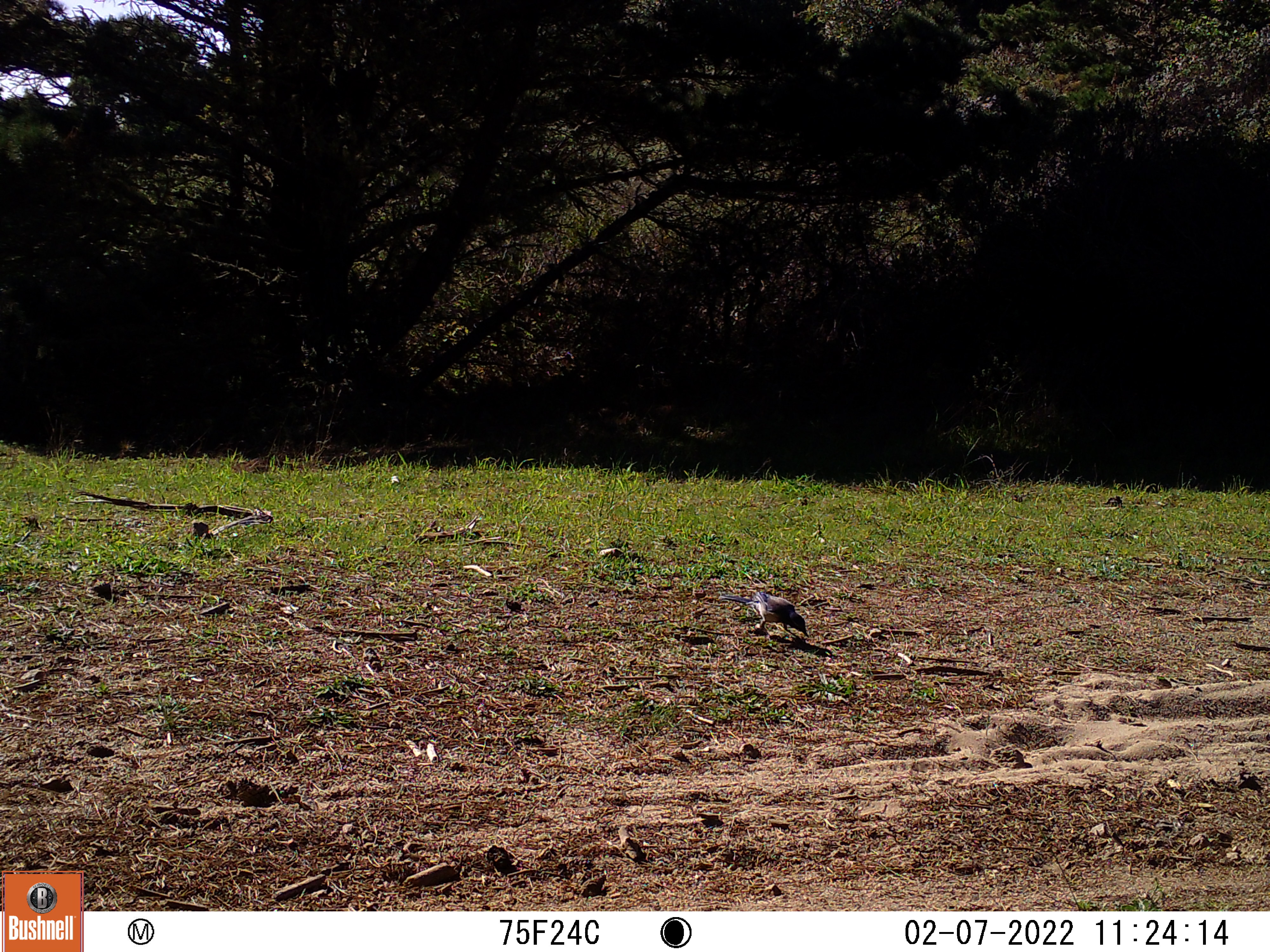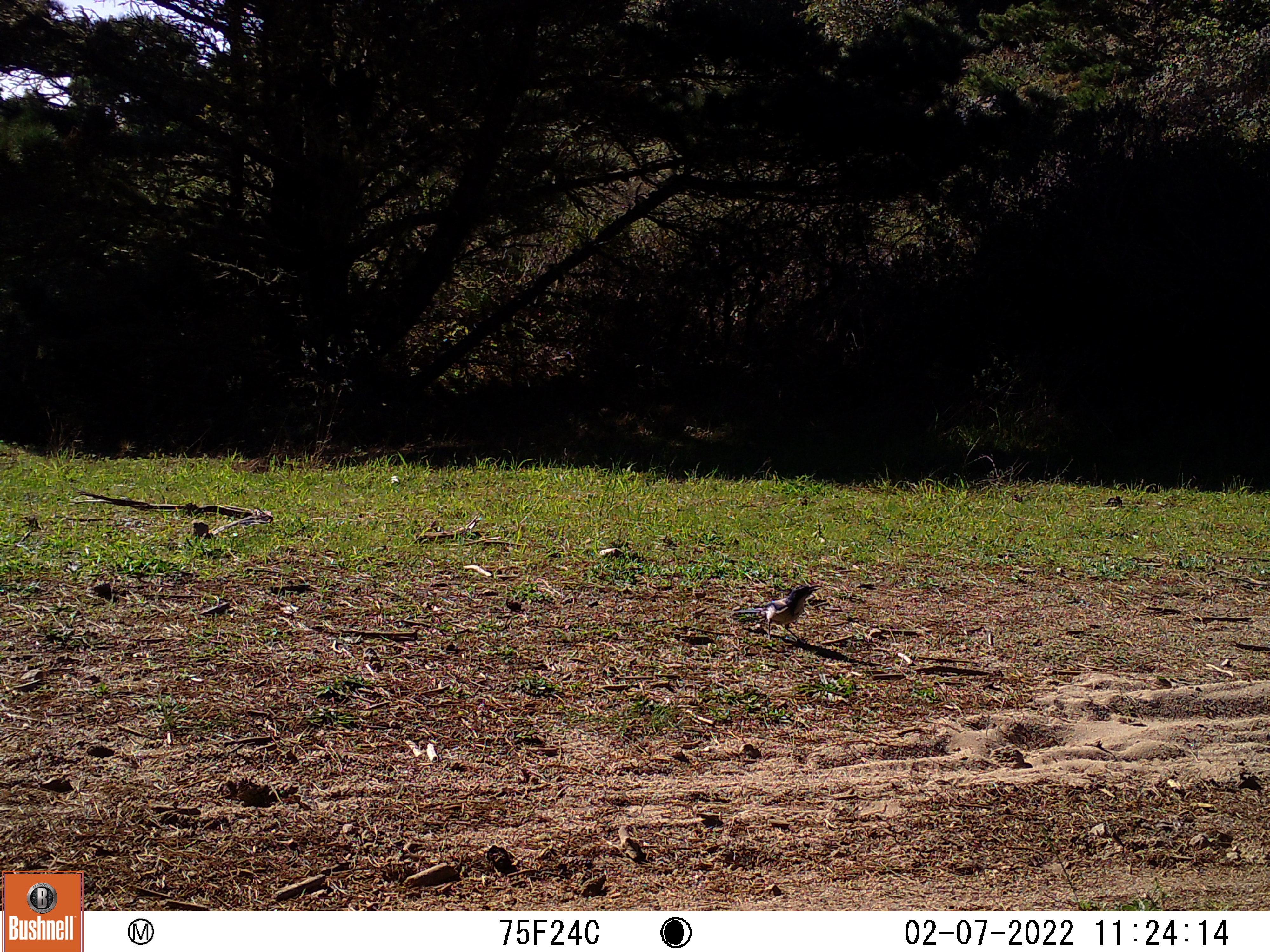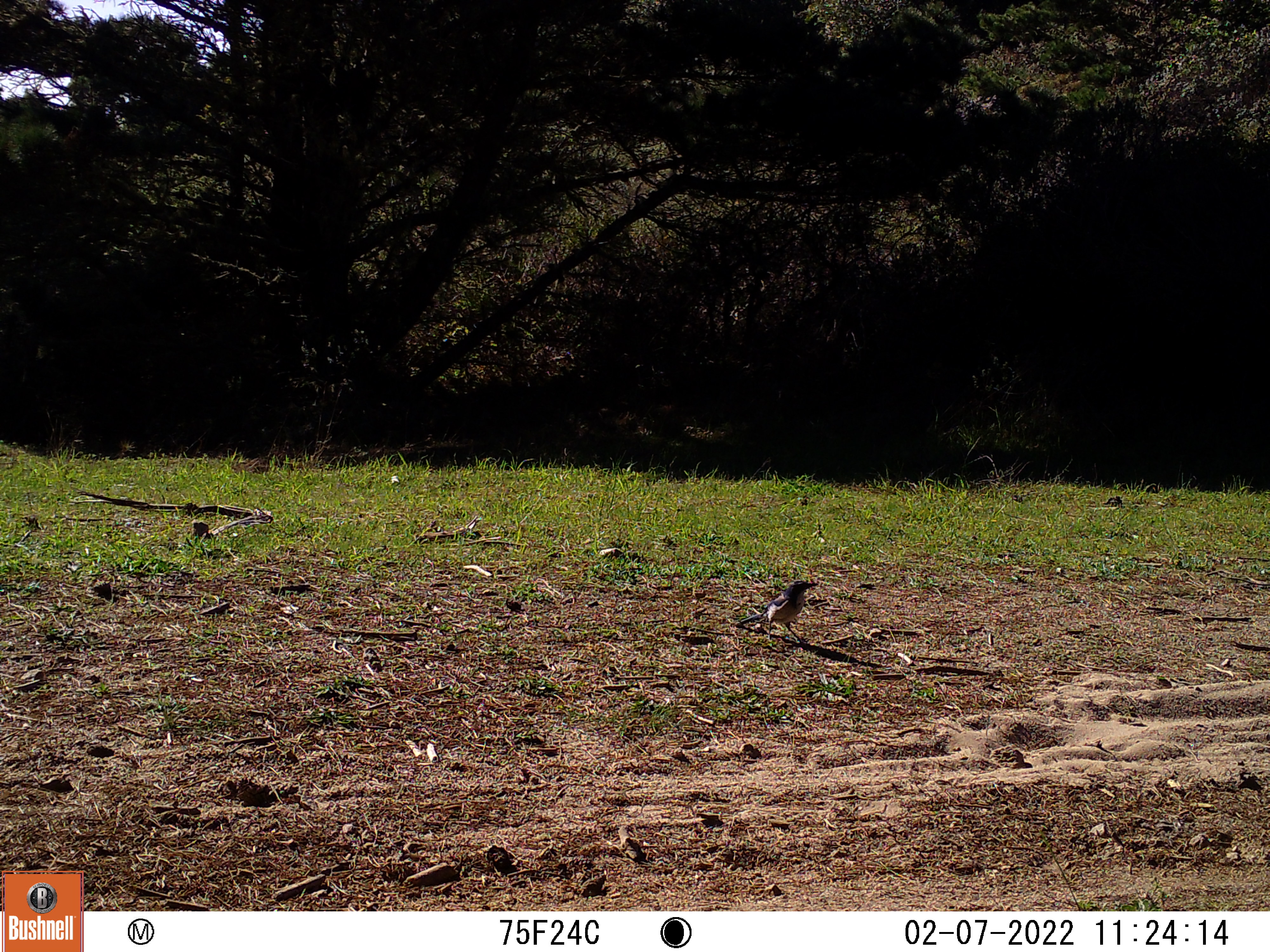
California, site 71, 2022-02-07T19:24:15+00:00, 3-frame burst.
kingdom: Animalia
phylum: Chordata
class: Aves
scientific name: Aves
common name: bird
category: unknown bird